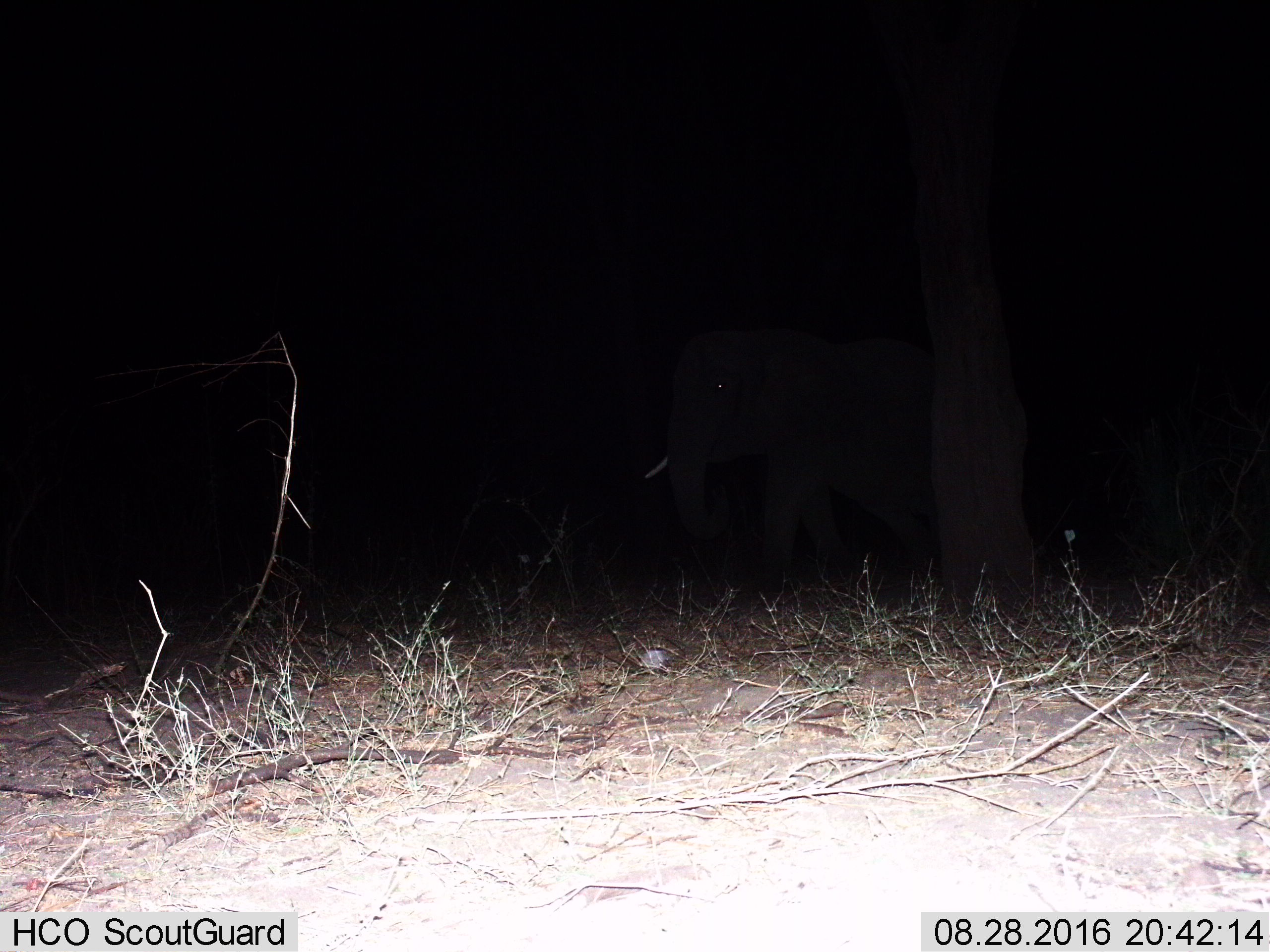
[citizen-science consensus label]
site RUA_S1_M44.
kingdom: Animalia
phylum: Chordata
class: Mammalia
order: Proboscidea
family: Elephantidae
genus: Loxodonta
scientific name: Loxodonta africana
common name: african bush elephant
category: elephant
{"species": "elephant (african bush elephant) (Loxodonta africana)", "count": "1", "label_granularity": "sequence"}